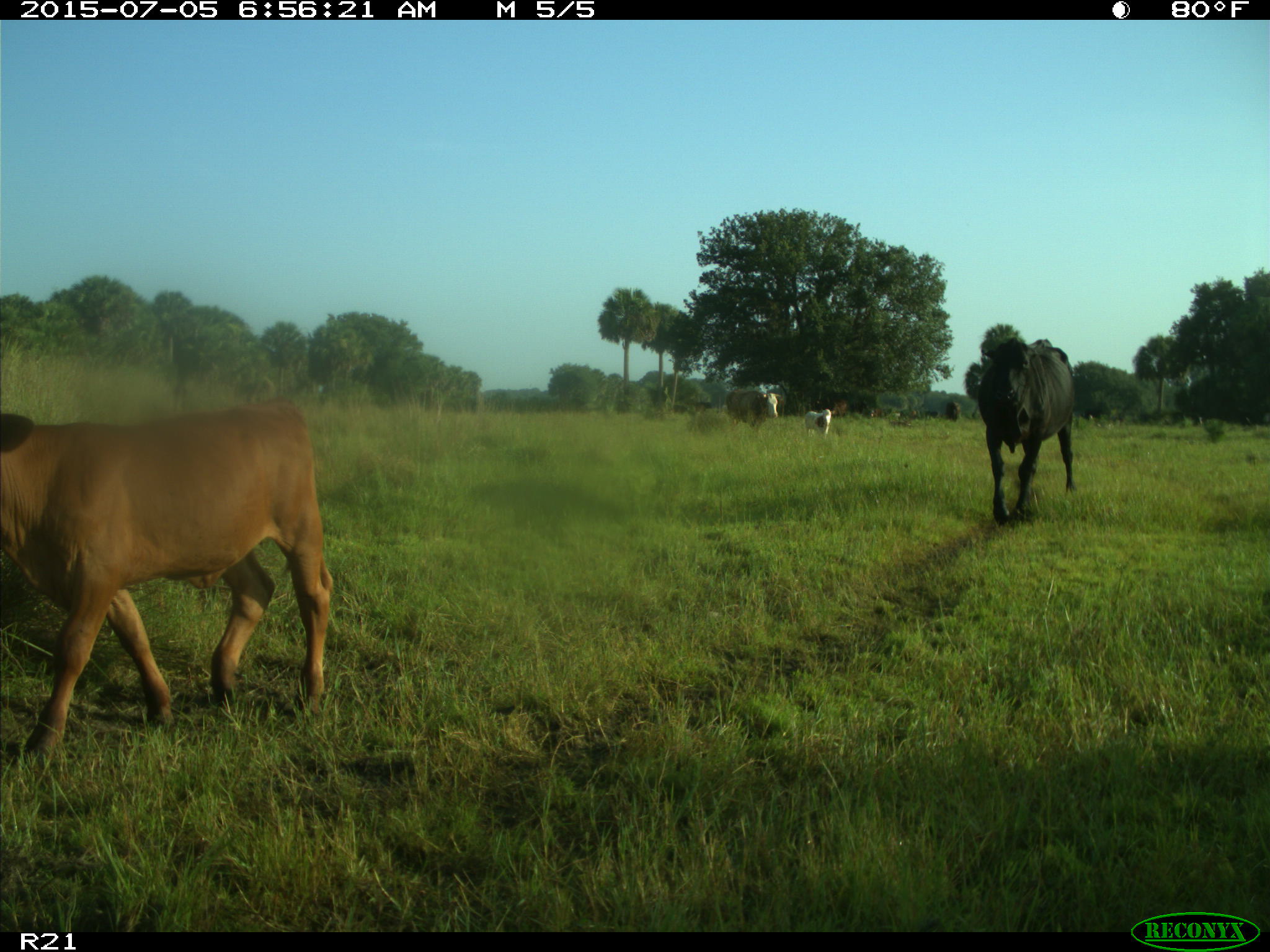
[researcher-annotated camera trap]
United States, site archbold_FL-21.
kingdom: Animalia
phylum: Chordata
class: Mammalia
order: Artiodactyla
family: Bovidae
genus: Bos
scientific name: Bos taurus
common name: domestic cow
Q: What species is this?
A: Bos taurus (domestic cow).